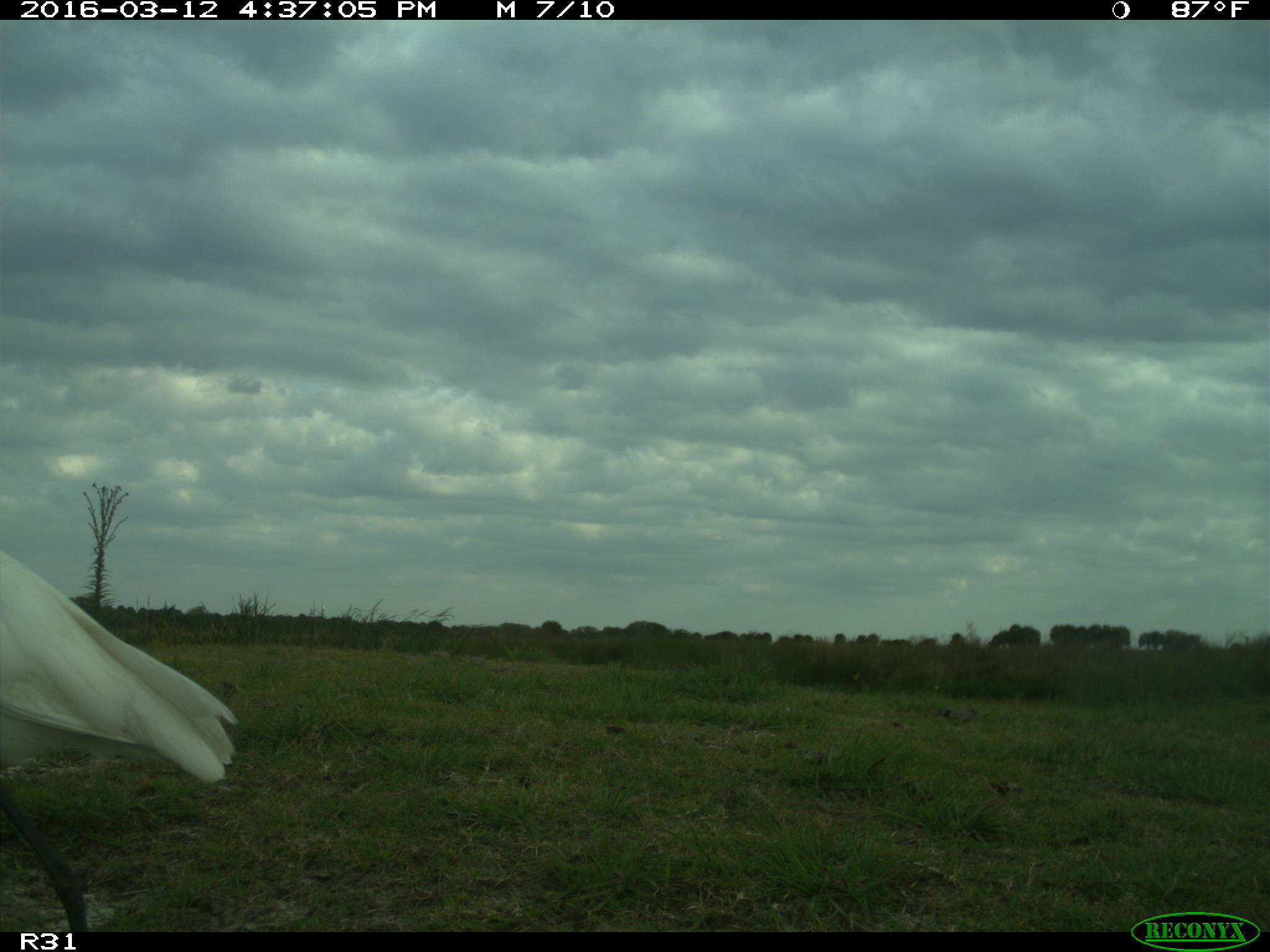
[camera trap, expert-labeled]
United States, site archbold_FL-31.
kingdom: Animalia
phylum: Chordata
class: Aves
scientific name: Aves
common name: birds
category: unidentified bird